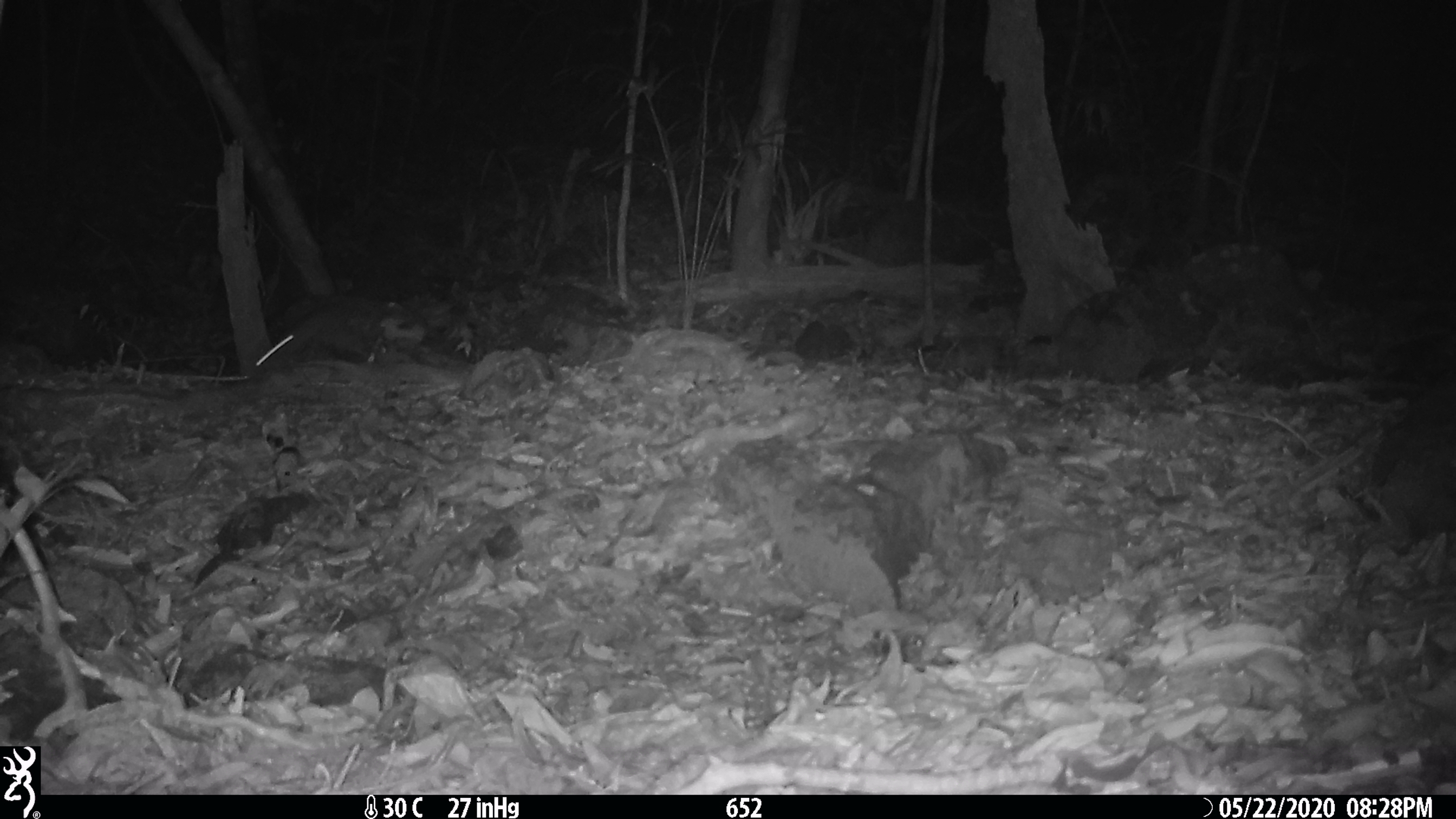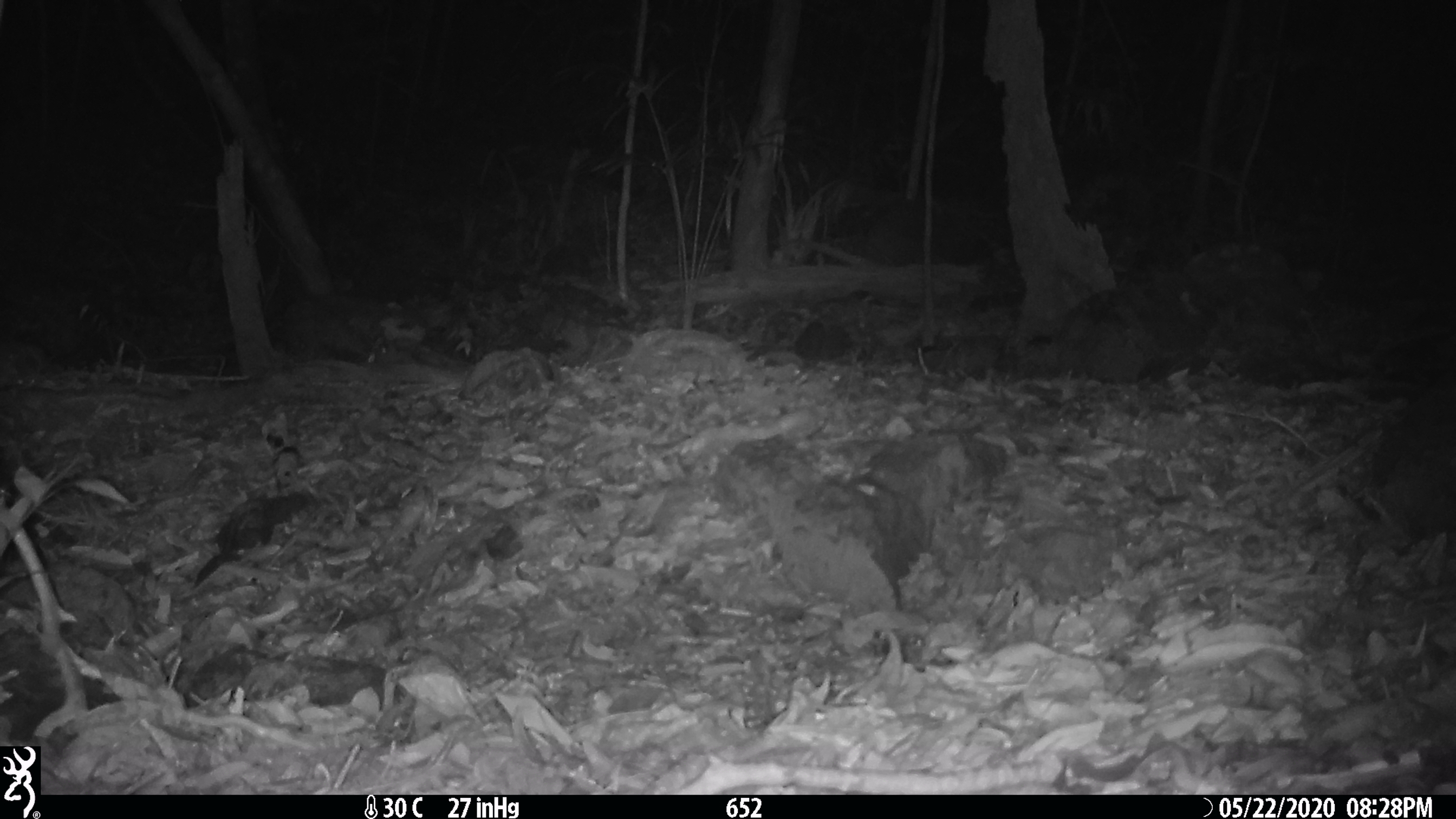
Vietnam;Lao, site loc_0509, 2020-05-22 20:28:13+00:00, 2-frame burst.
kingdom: Animalia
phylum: Chordata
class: Mammalia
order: Rodentia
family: Muridae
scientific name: Muridae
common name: old-world mice and rats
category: unidentified murid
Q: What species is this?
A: Unidentified murid (old-world mice and rats) (Muridae).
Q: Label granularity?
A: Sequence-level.